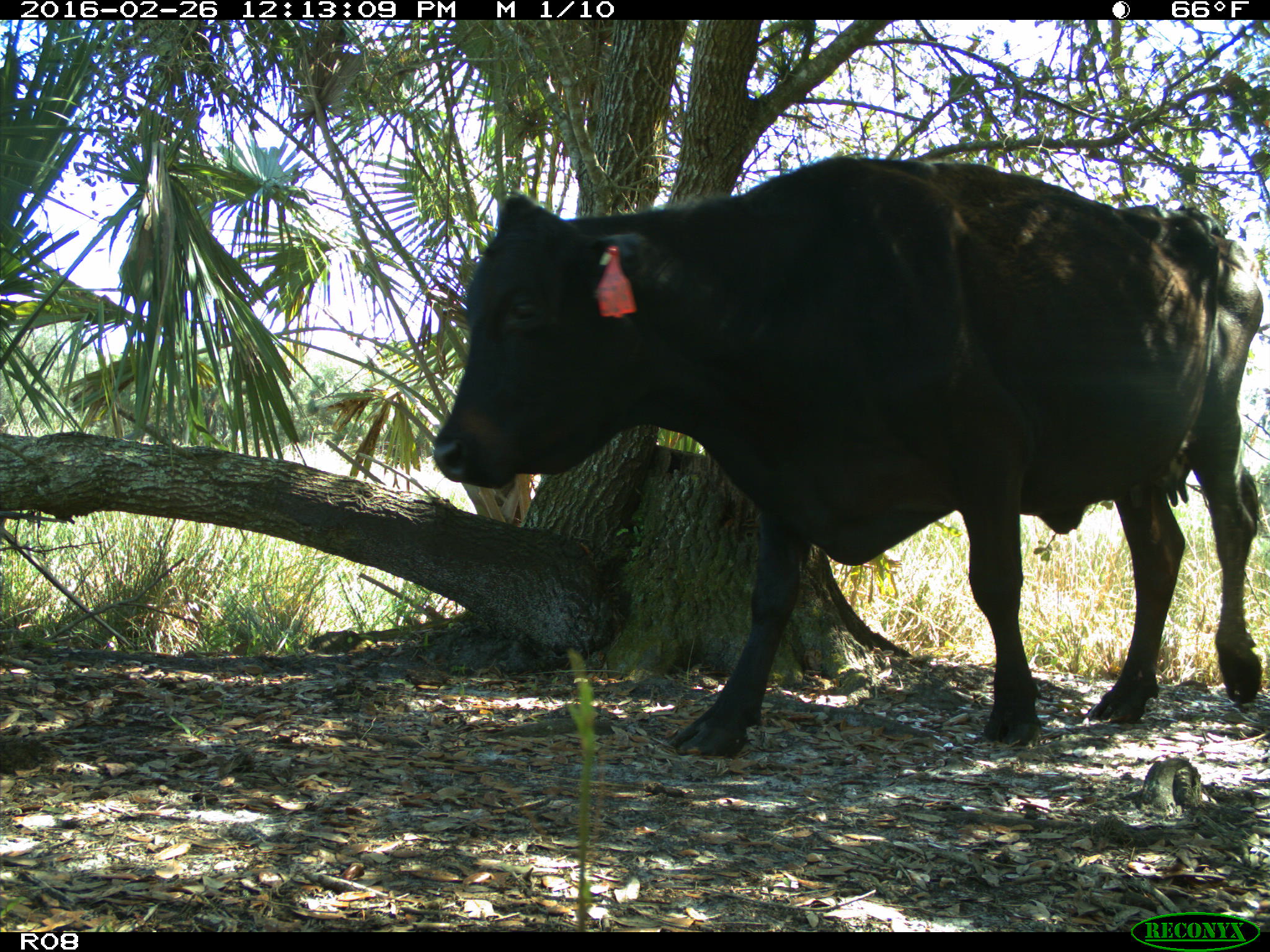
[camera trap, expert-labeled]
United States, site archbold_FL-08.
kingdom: Animalia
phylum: Chordata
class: Mammalia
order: Artiodactyla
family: Bovidae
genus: Bos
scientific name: Bos taurus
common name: domestic cow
Bos taurus (domestic cow).